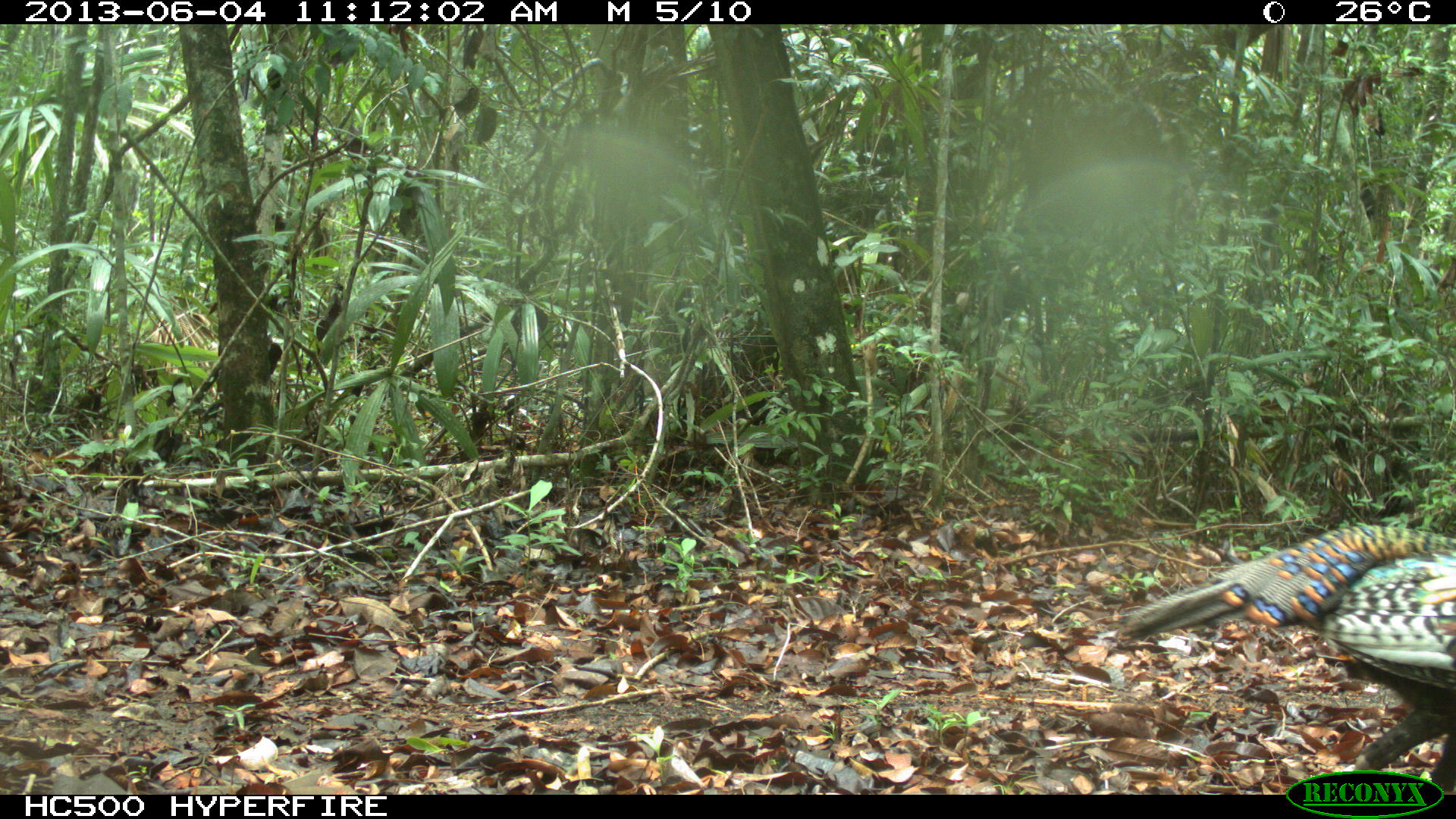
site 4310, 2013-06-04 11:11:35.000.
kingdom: Animalia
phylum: Chordata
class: Aves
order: Galliformes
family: Phasianidae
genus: Meleagris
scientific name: Meleagris ocellata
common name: ocellated turkey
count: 1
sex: male